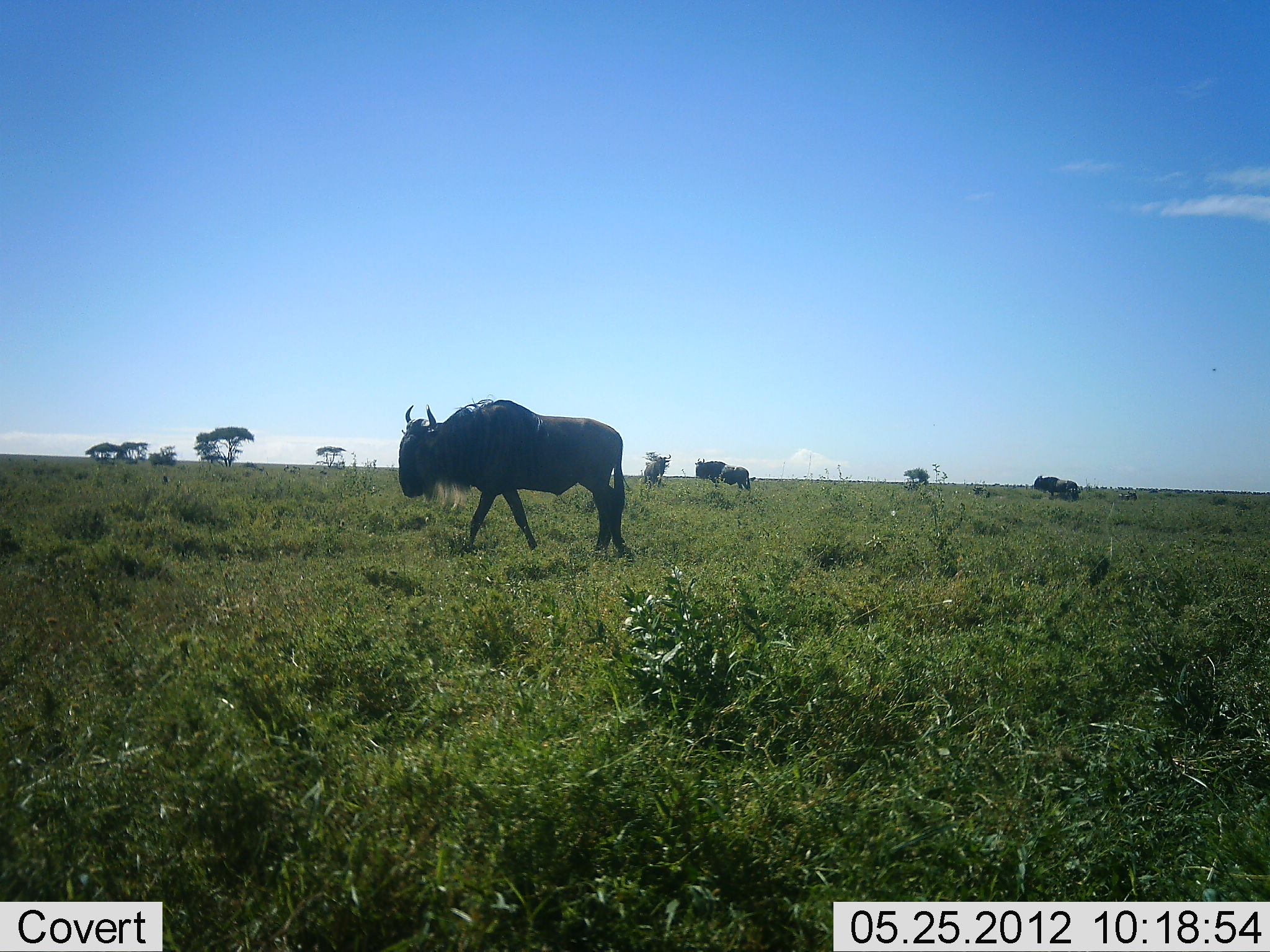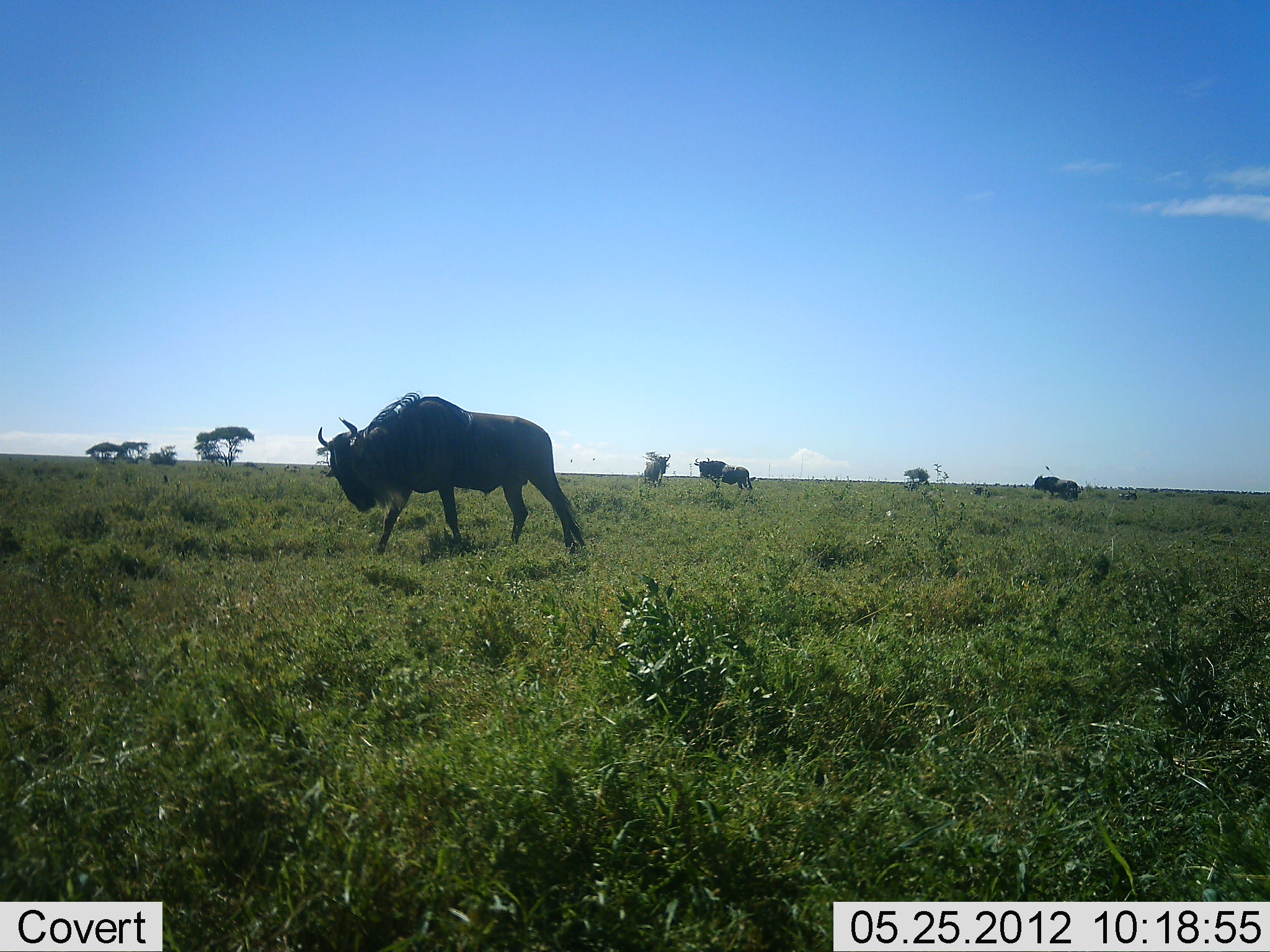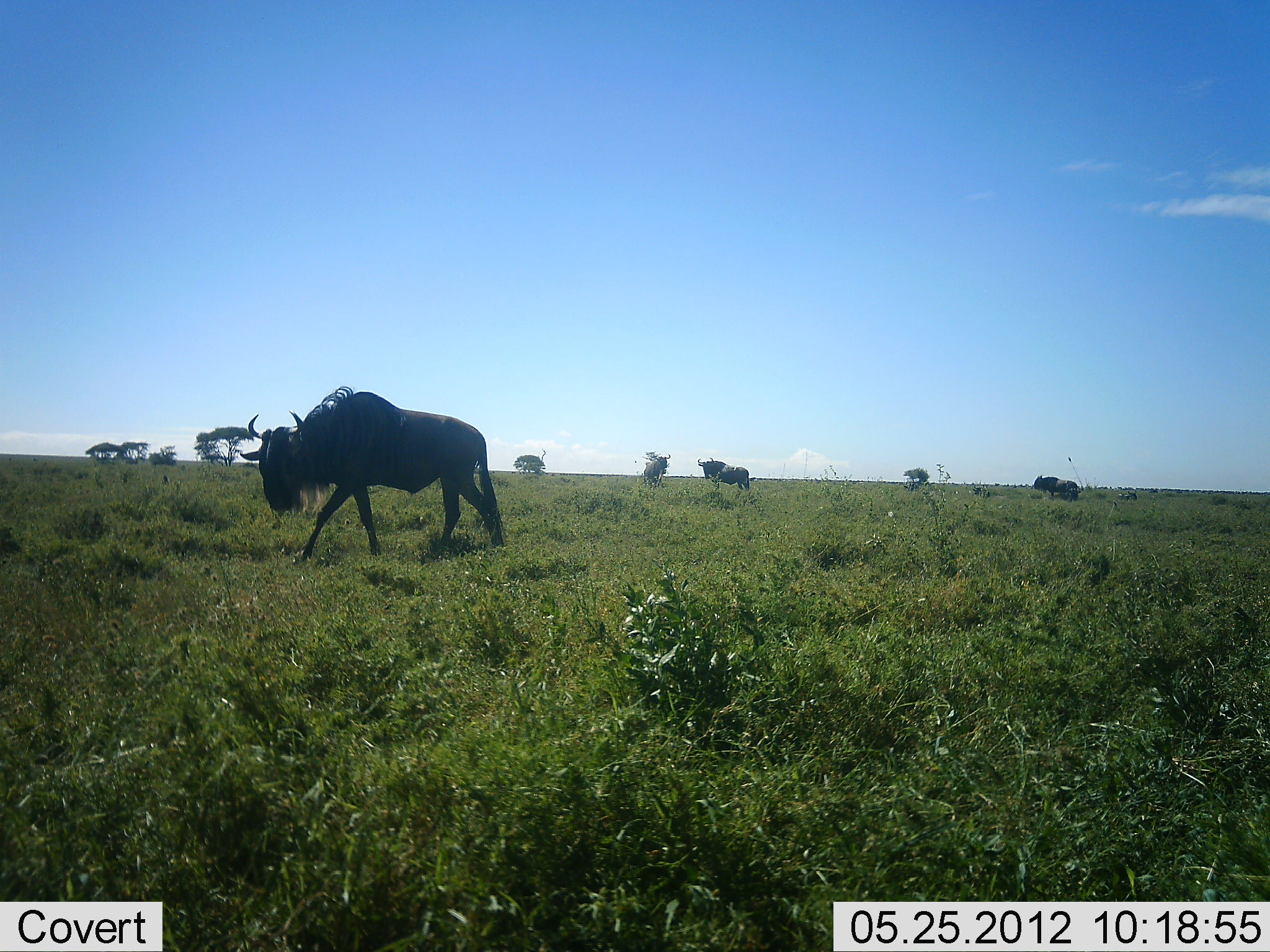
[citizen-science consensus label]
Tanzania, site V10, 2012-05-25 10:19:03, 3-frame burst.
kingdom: Animalia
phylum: Chordata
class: Mammalia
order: Artiodactyla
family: Bovidae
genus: Connochaetes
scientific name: Connochaetes taurinus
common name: blue wildebeest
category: wildebeest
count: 3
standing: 64%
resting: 27%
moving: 100%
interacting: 0%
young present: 0%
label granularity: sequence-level